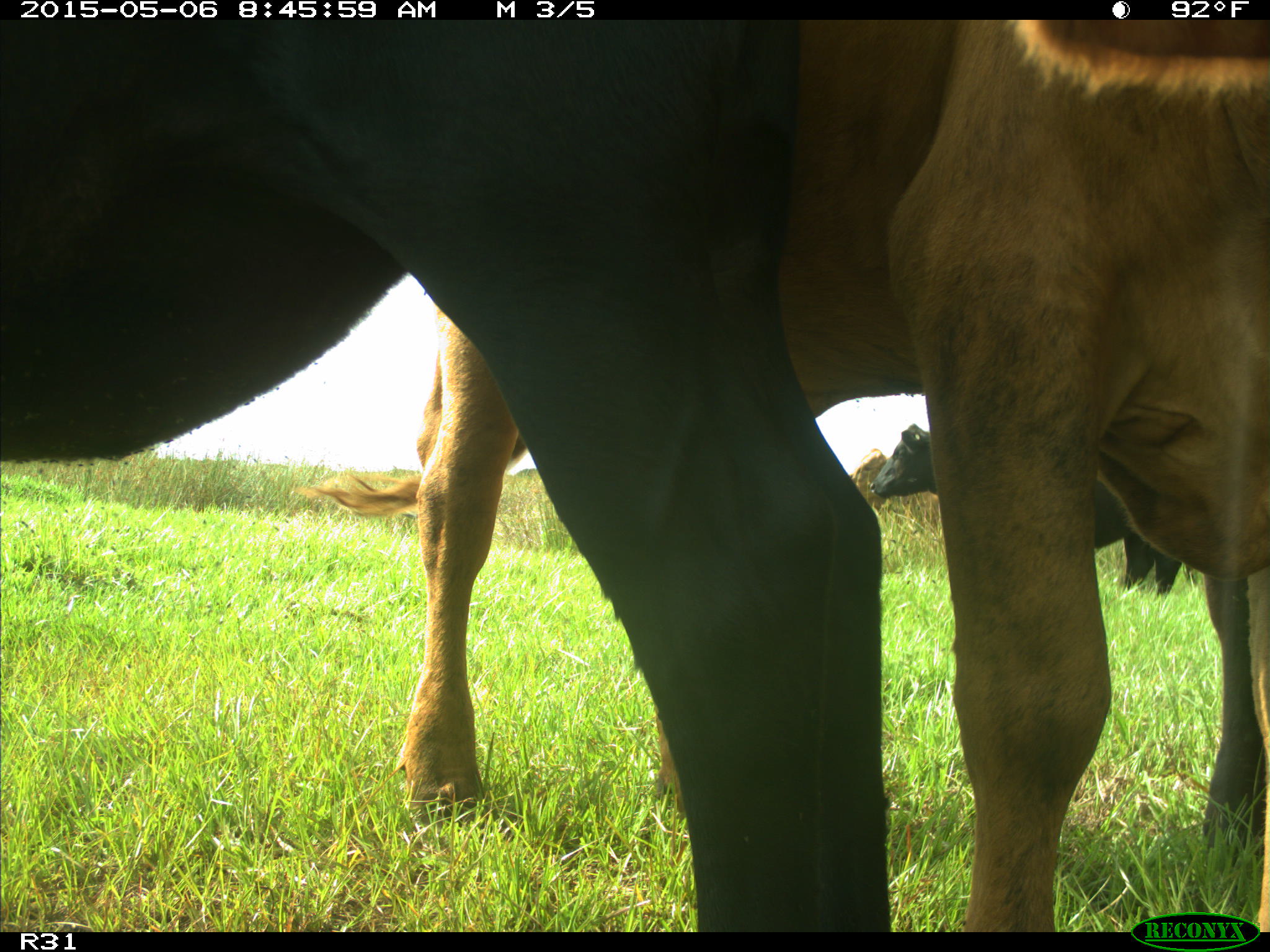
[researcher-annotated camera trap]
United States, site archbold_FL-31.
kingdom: Animalia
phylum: Chordata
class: Mammalia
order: Artiodactyla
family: Bovidae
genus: Bos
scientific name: Bos taurus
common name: domestic cow